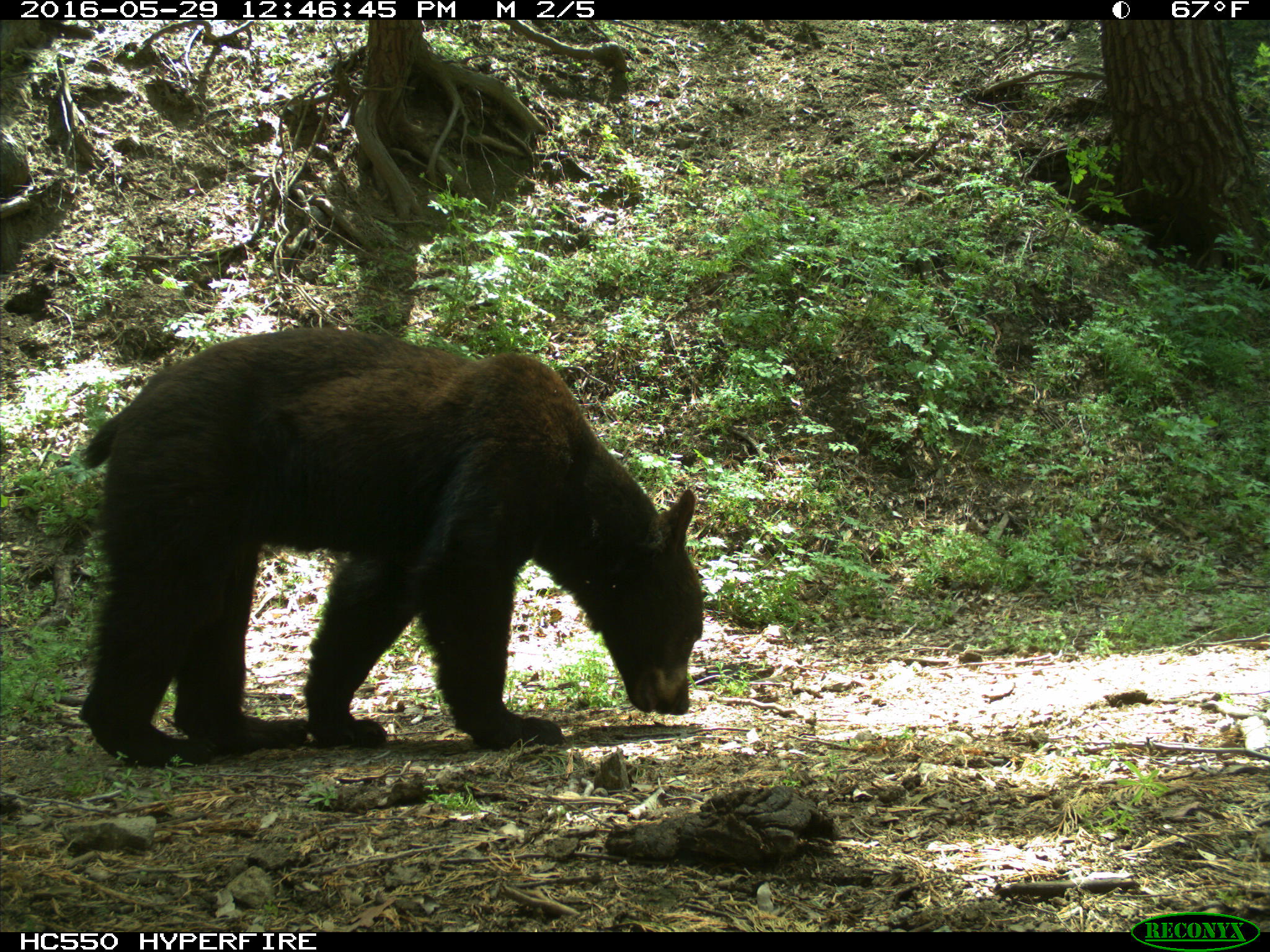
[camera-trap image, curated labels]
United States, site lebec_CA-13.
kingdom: Animalia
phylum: Chordata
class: Mammalia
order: Carnivora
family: Ursidae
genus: Ursus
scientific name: Ursus americanus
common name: american black bear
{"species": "Ursus americanus (american black bear)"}